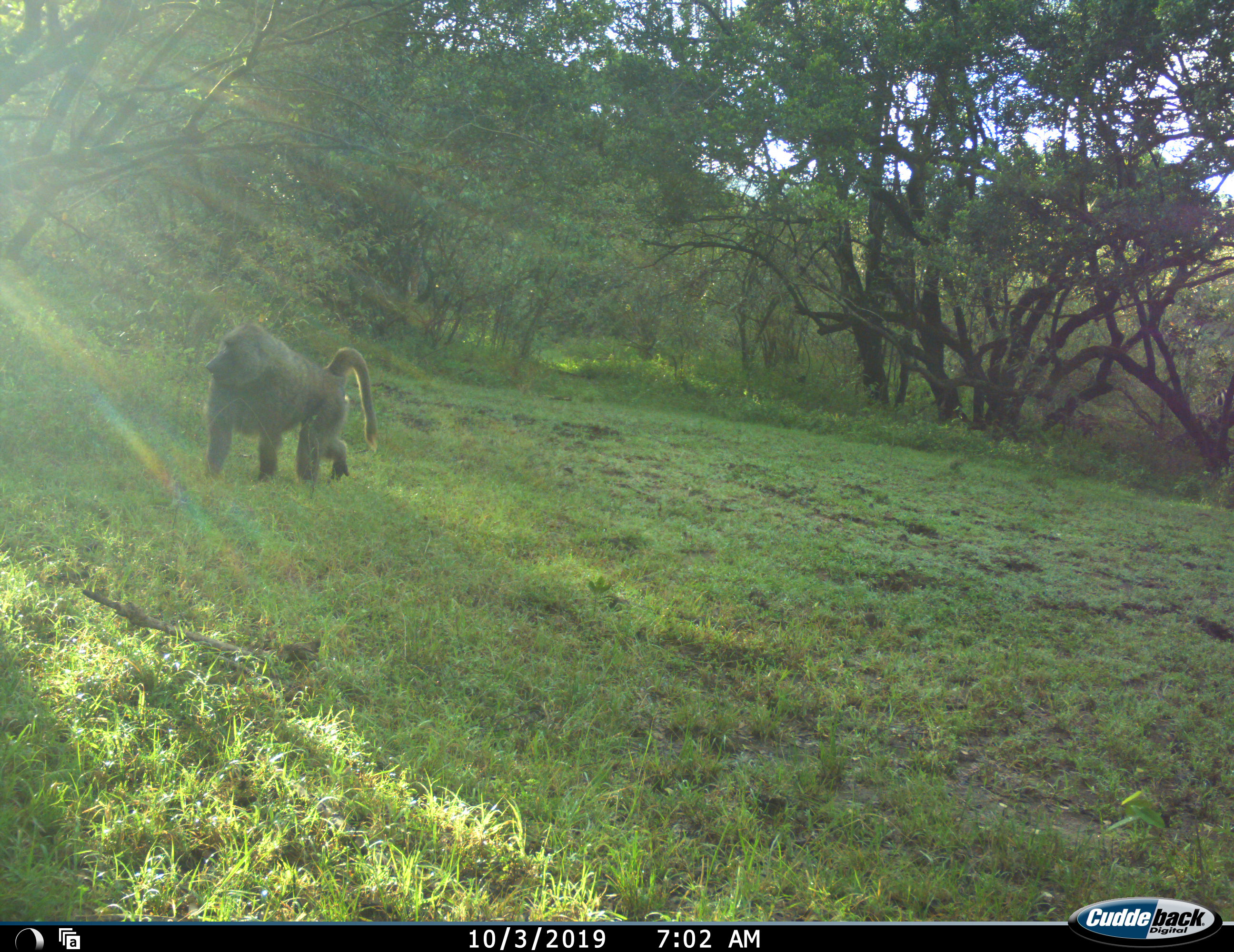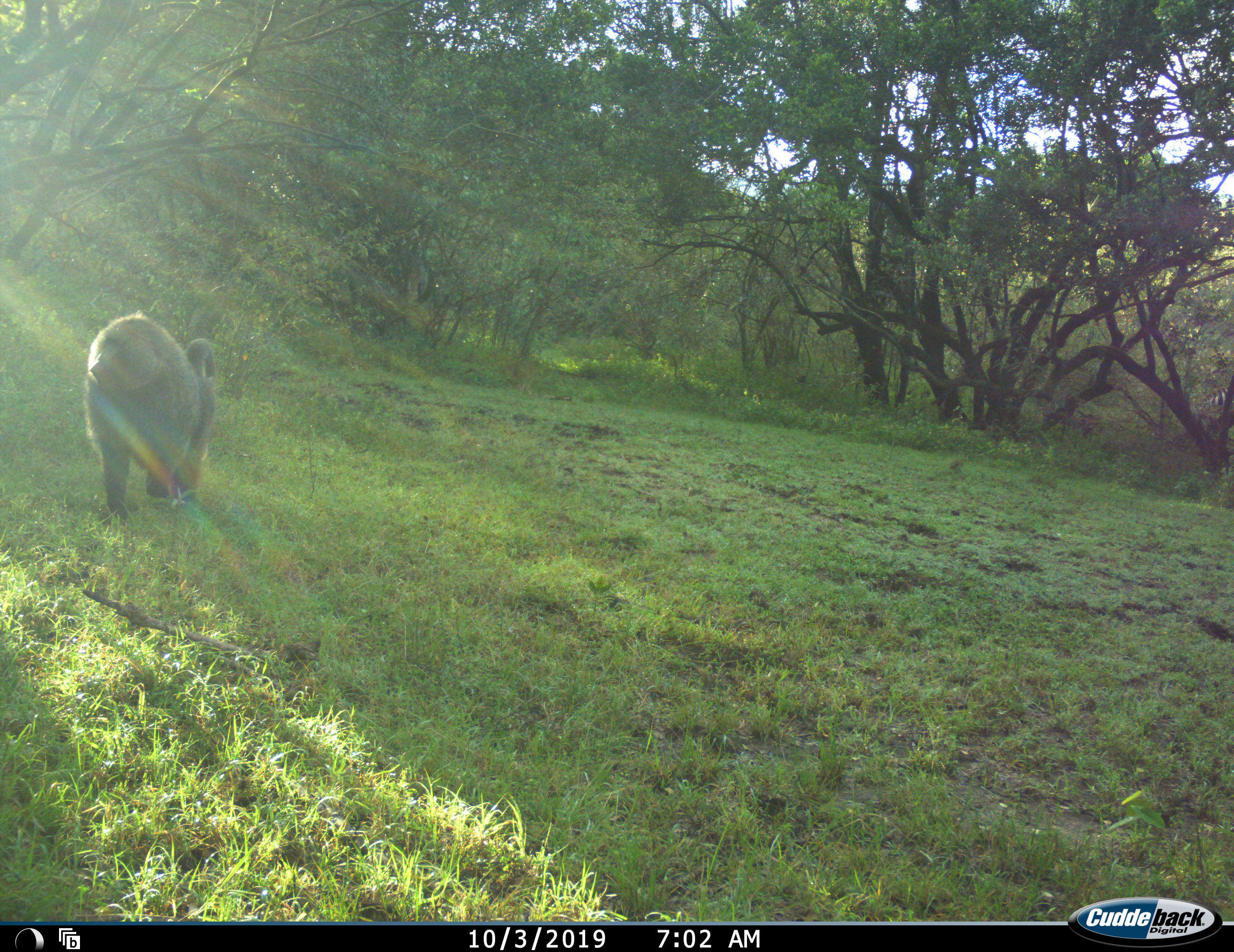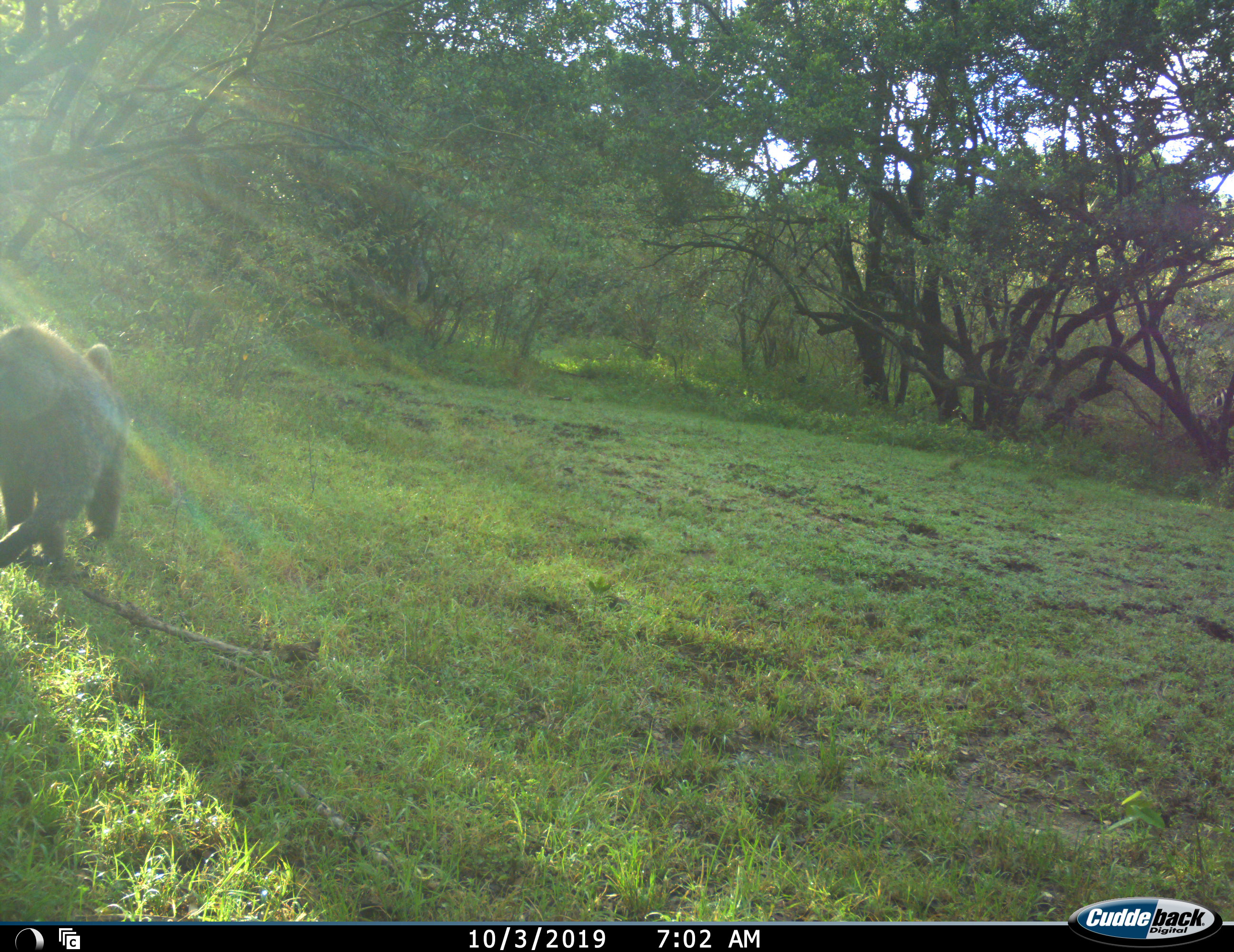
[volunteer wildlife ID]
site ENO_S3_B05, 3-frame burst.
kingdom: Animalia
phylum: Chordata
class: Mammalia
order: Primates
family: Cercopithecidae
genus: Papio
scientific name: Papio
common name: baboon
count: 1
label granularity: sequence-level